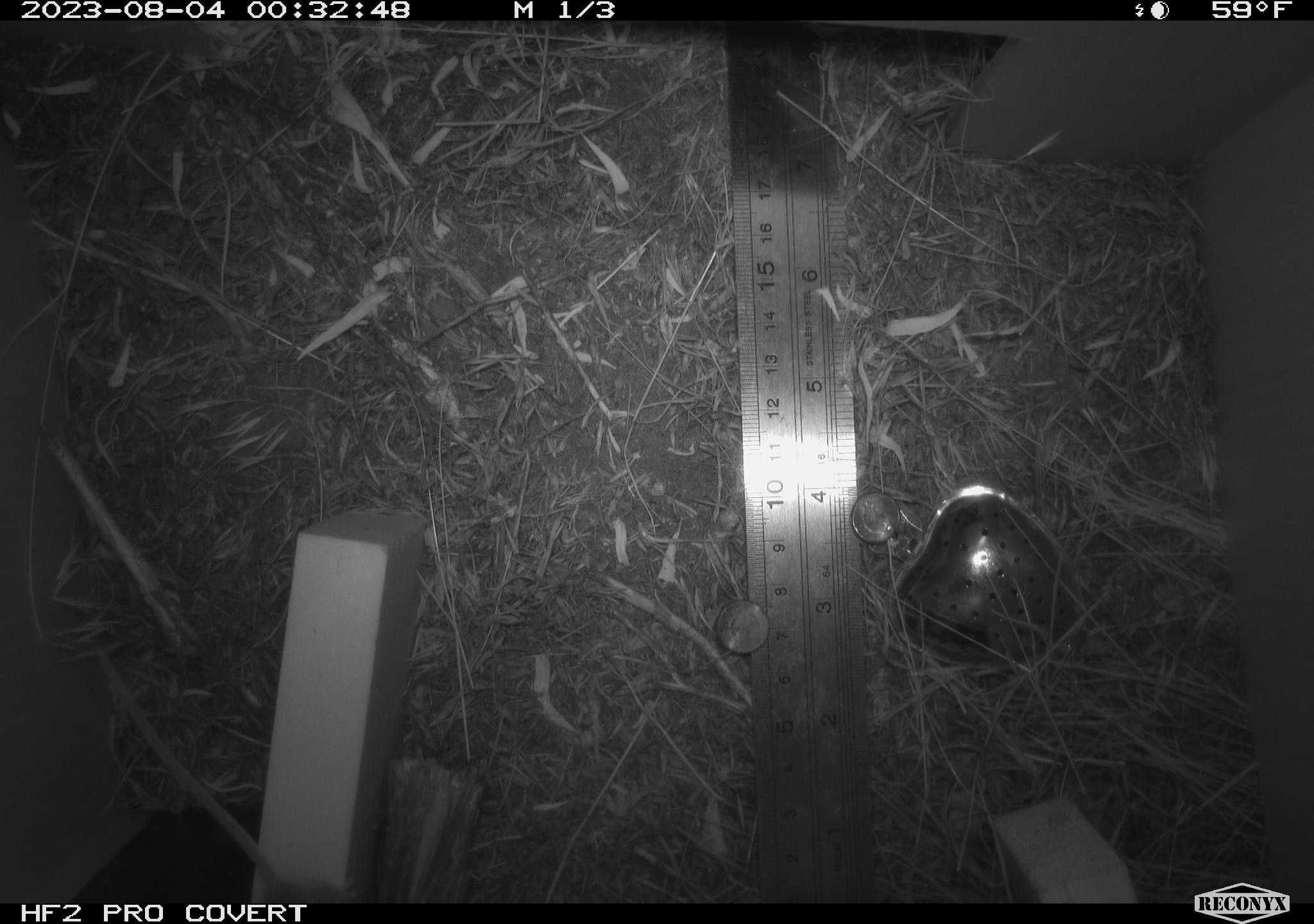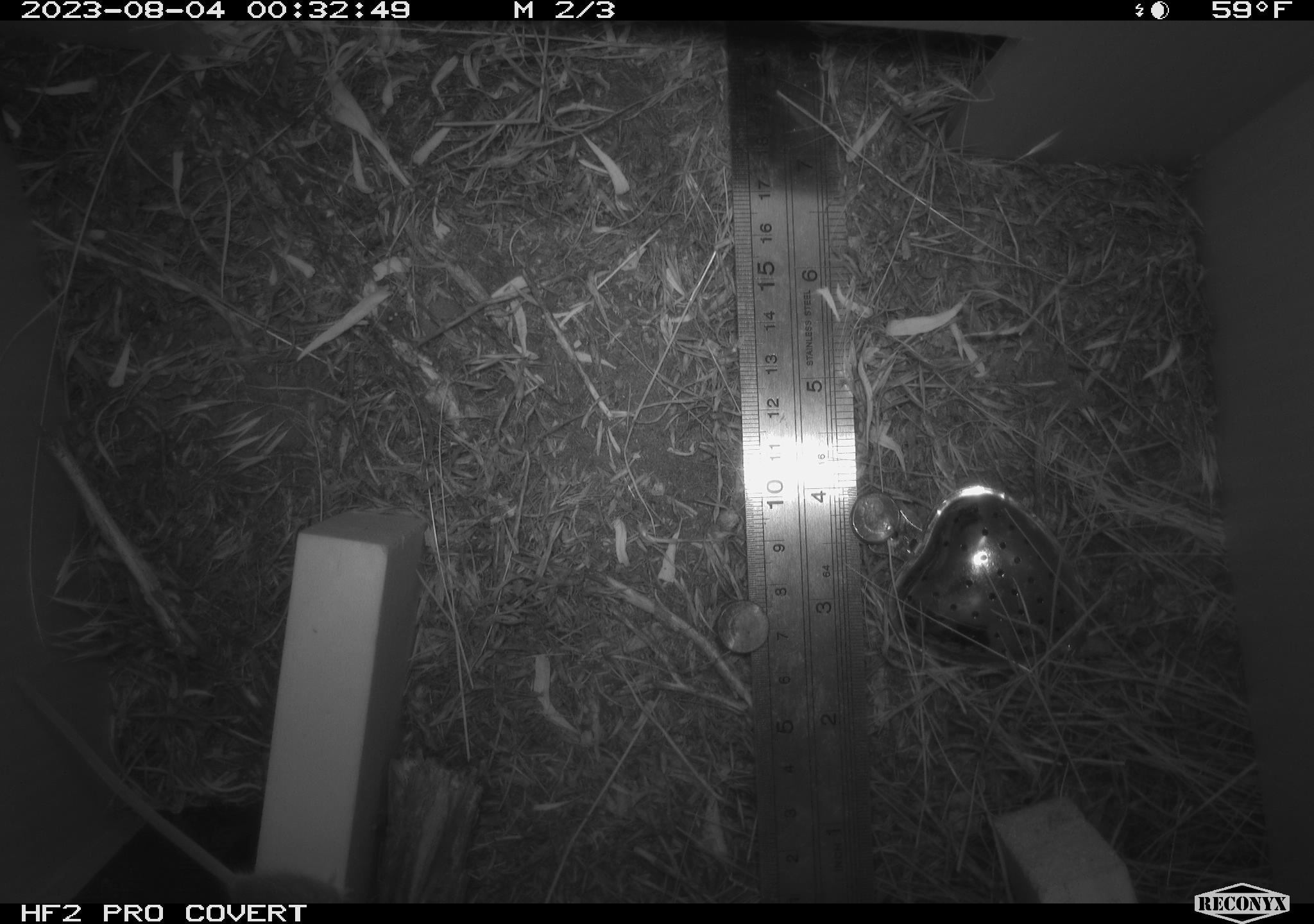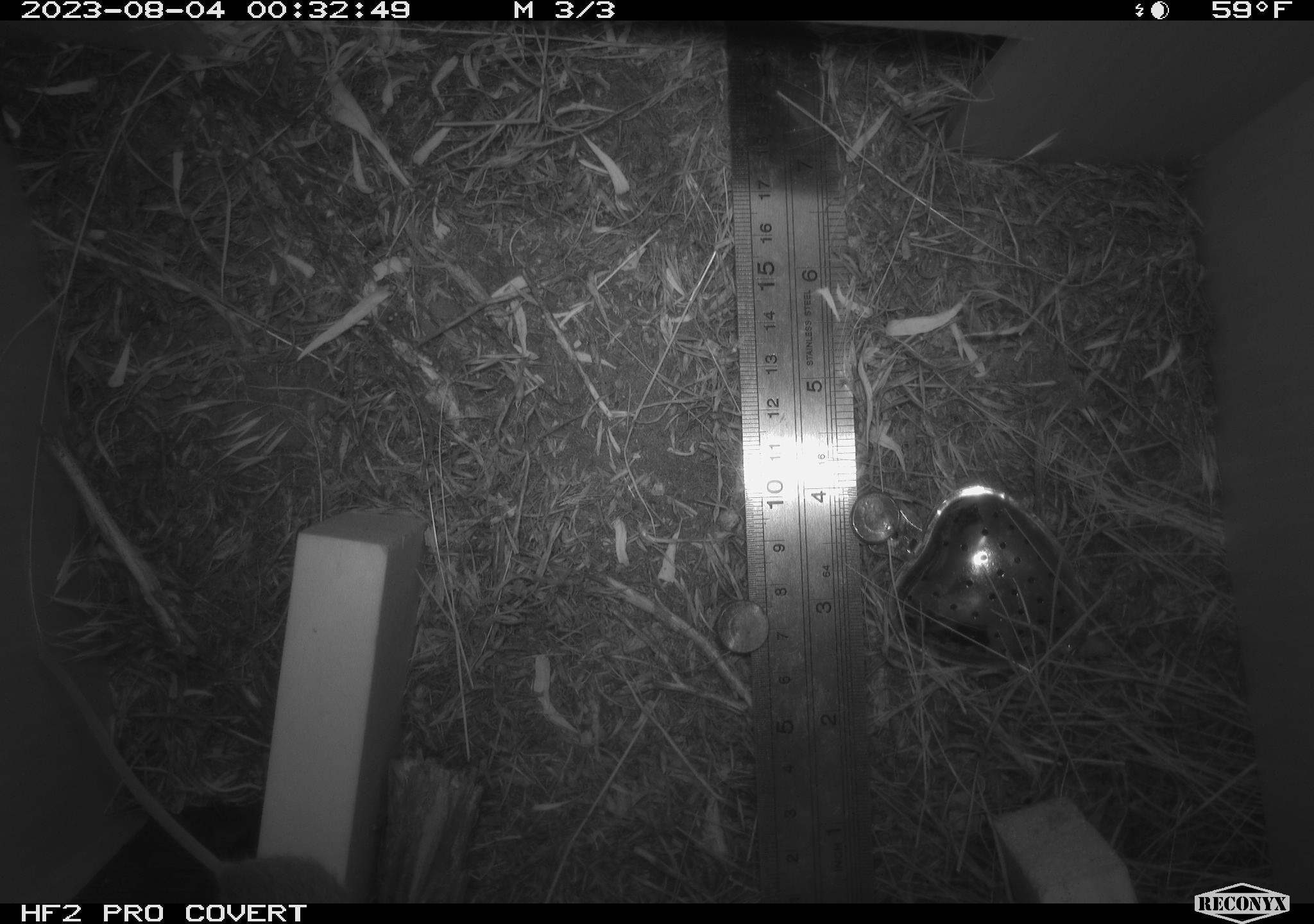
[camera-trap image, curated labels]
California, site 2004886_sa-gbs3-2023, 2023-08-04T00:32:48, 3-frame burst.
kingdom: Animalia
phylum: Chordata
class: Mammalia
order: Rodentia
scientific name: Rodentia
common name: mouse species